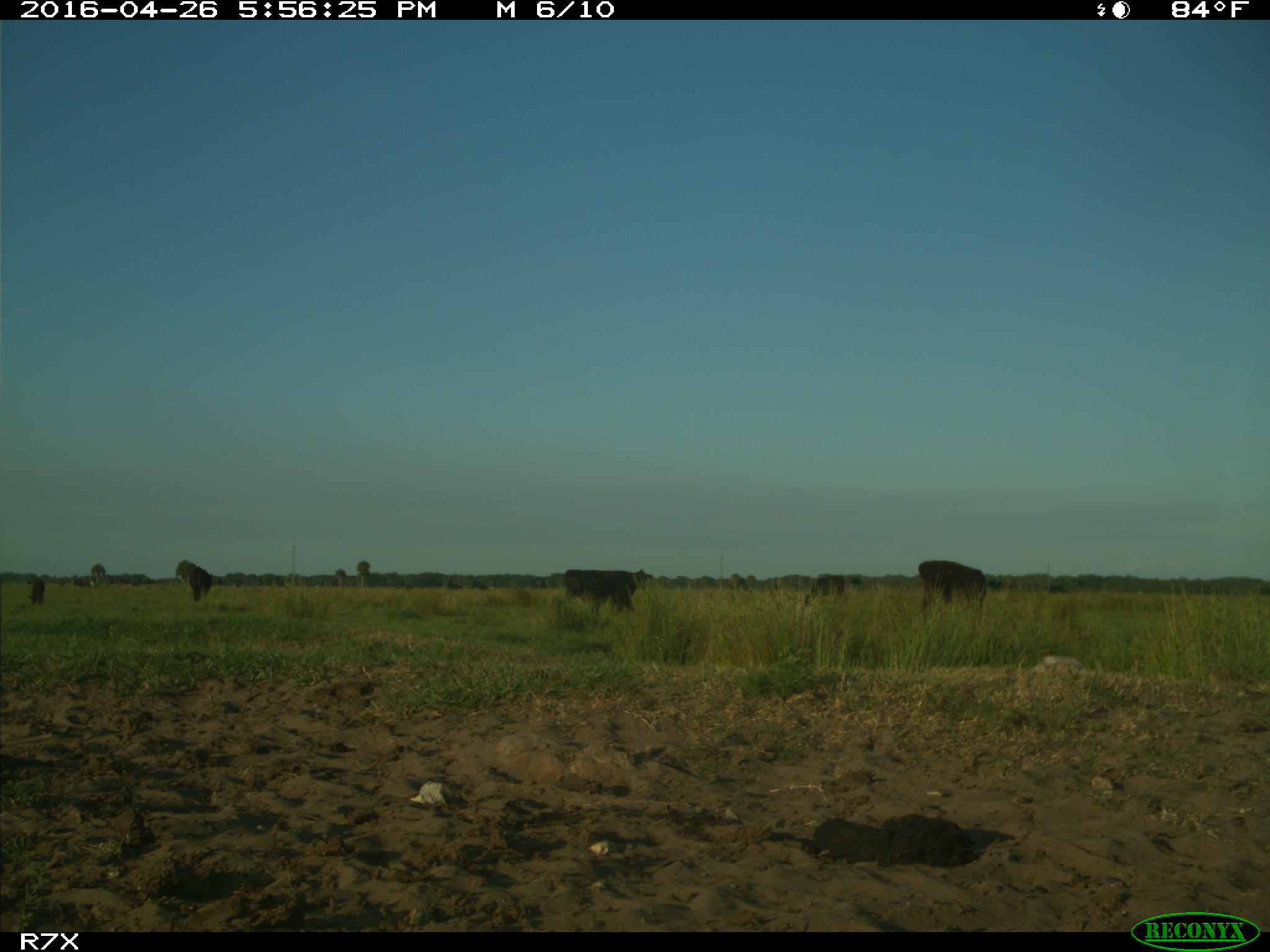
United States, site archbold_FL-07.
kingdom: Animalia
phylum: Chordata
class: Mammalia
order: Artiodactyla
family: Bovidae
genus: Bos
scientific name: Bos taurus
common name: domestic cow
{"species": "Bos taurus (domestic cow)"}